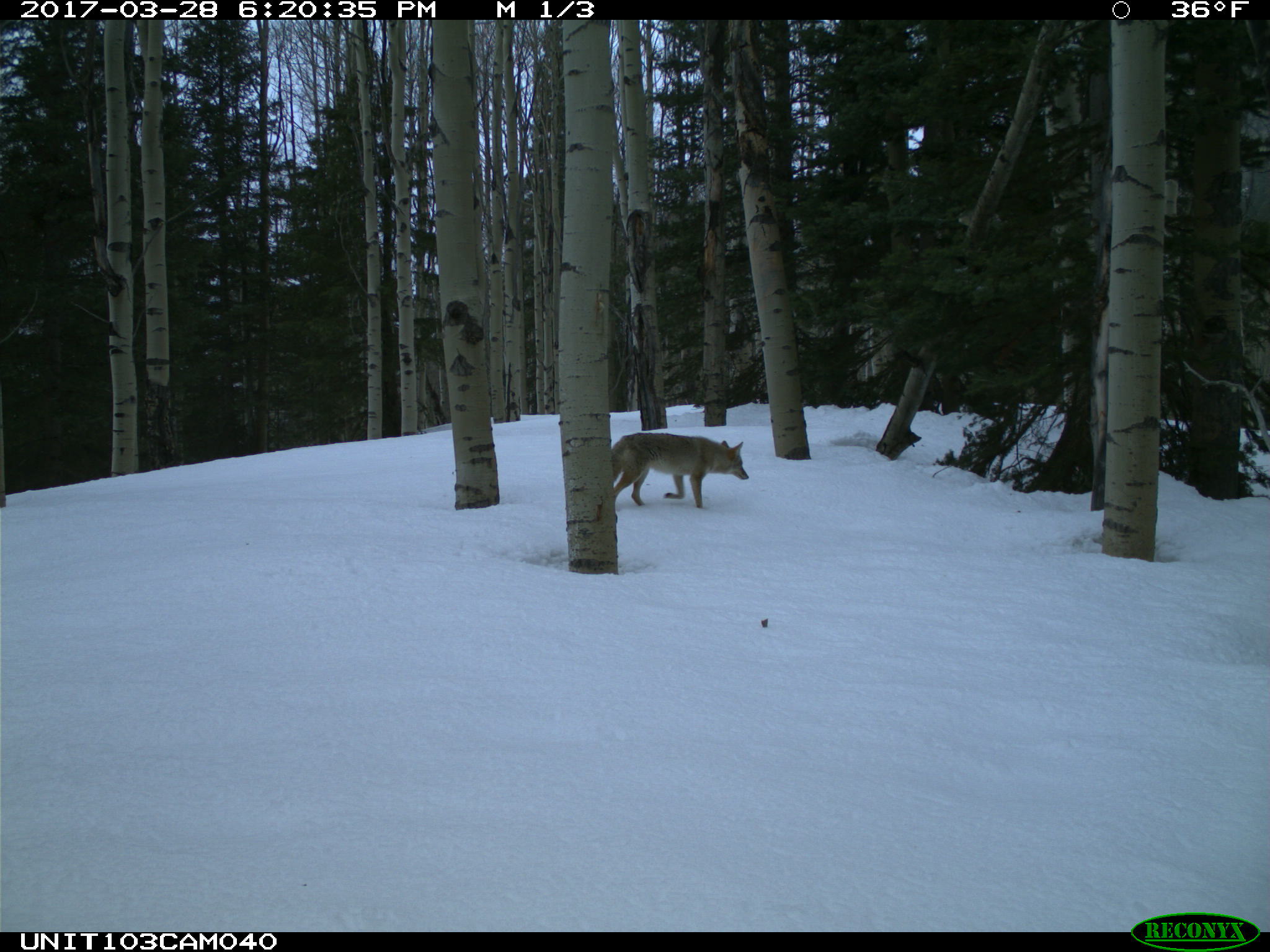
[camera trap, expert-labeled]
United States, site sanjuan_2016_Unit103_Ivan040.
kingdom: Animalia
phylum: Chordata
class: Mammalia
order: Carnivora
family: Canidae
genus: Canis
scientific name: Canis latrans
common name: coyote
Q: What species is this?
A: Canis latrans (coyote).